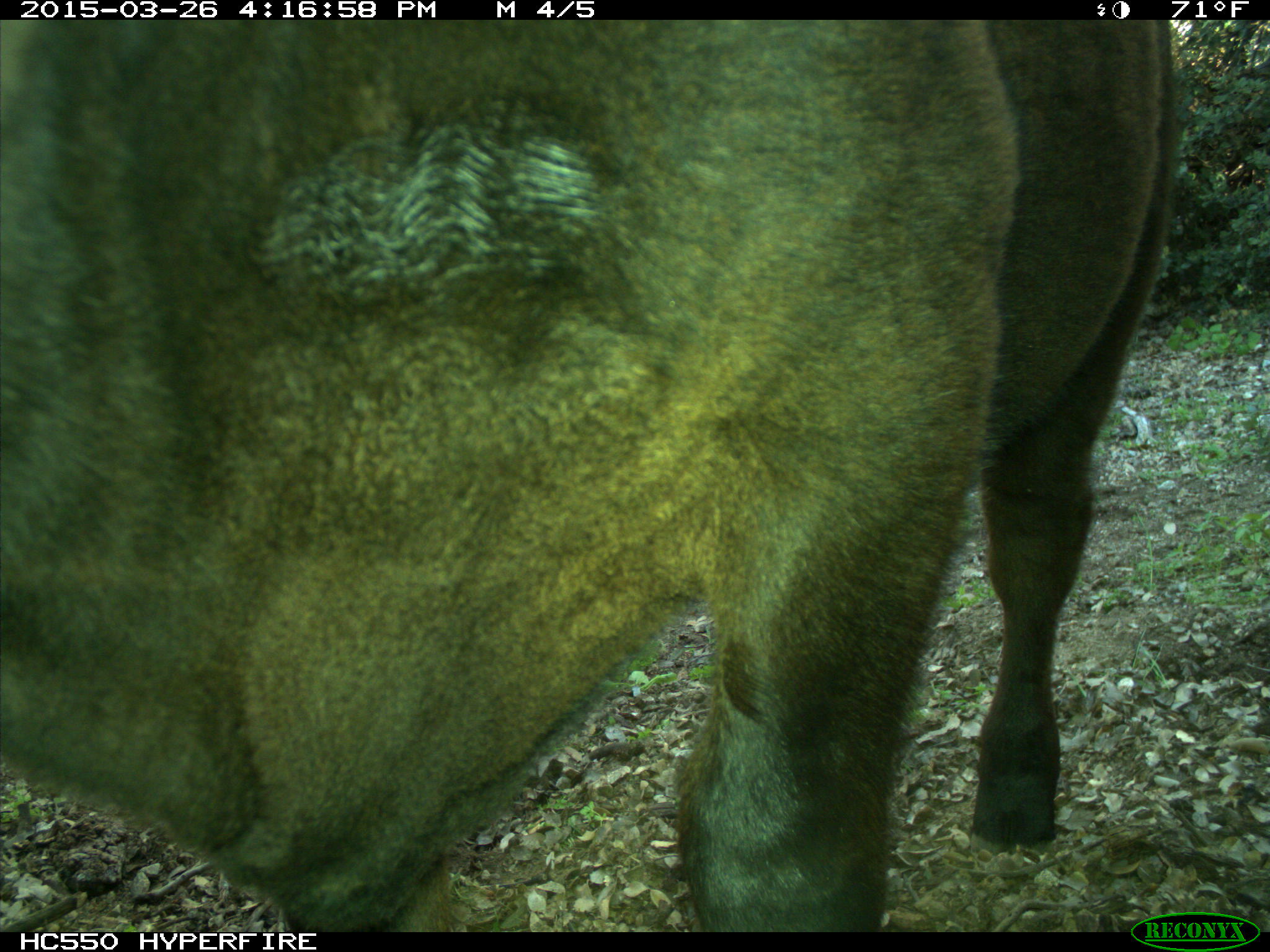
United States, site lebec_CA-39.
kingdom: Animalia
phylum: Chordata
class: Mammalia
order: Artiodactyla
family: Bovidae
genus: Bos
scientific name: Bos taurus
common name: domestic cow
Bos taurus (domestic cow).